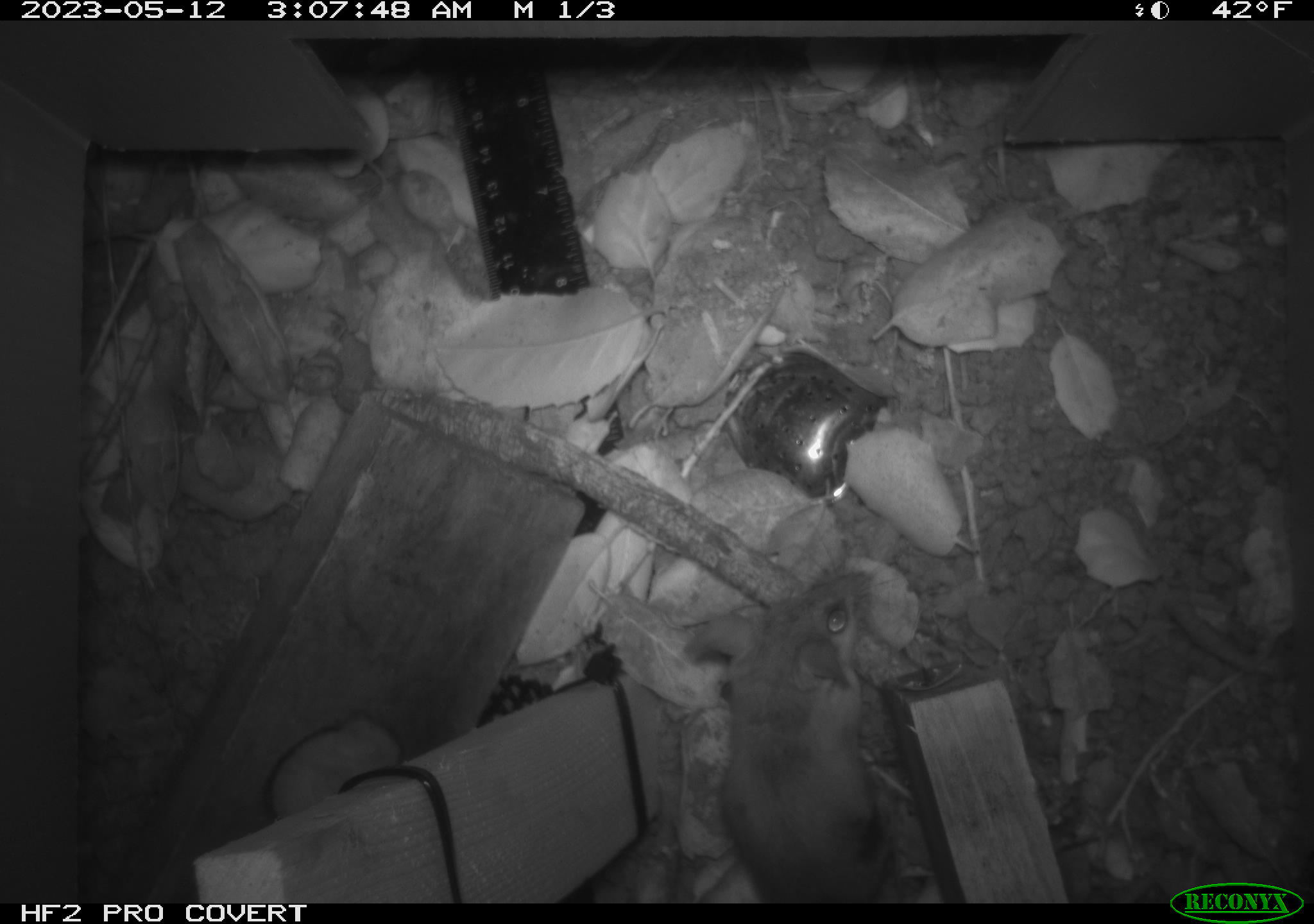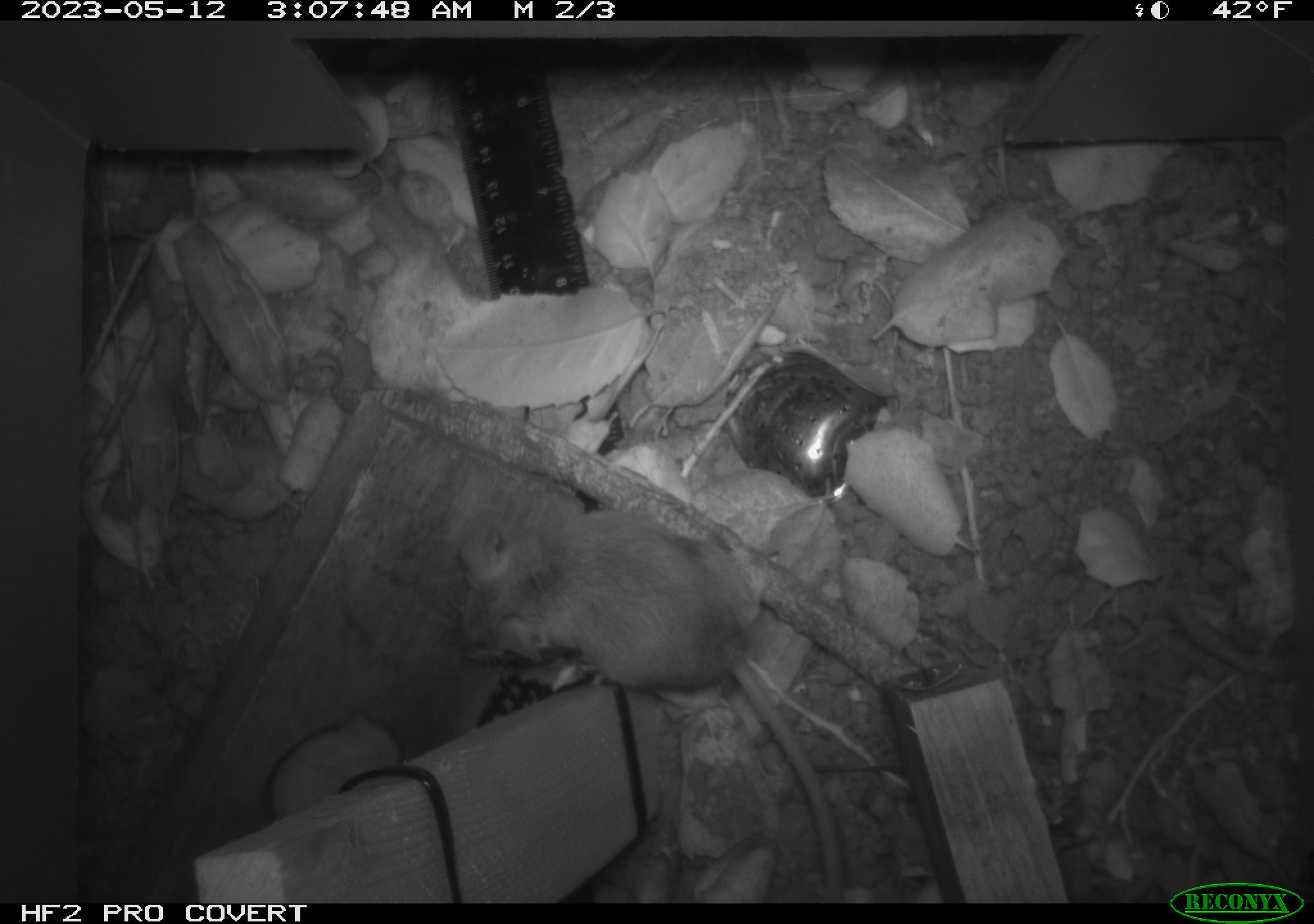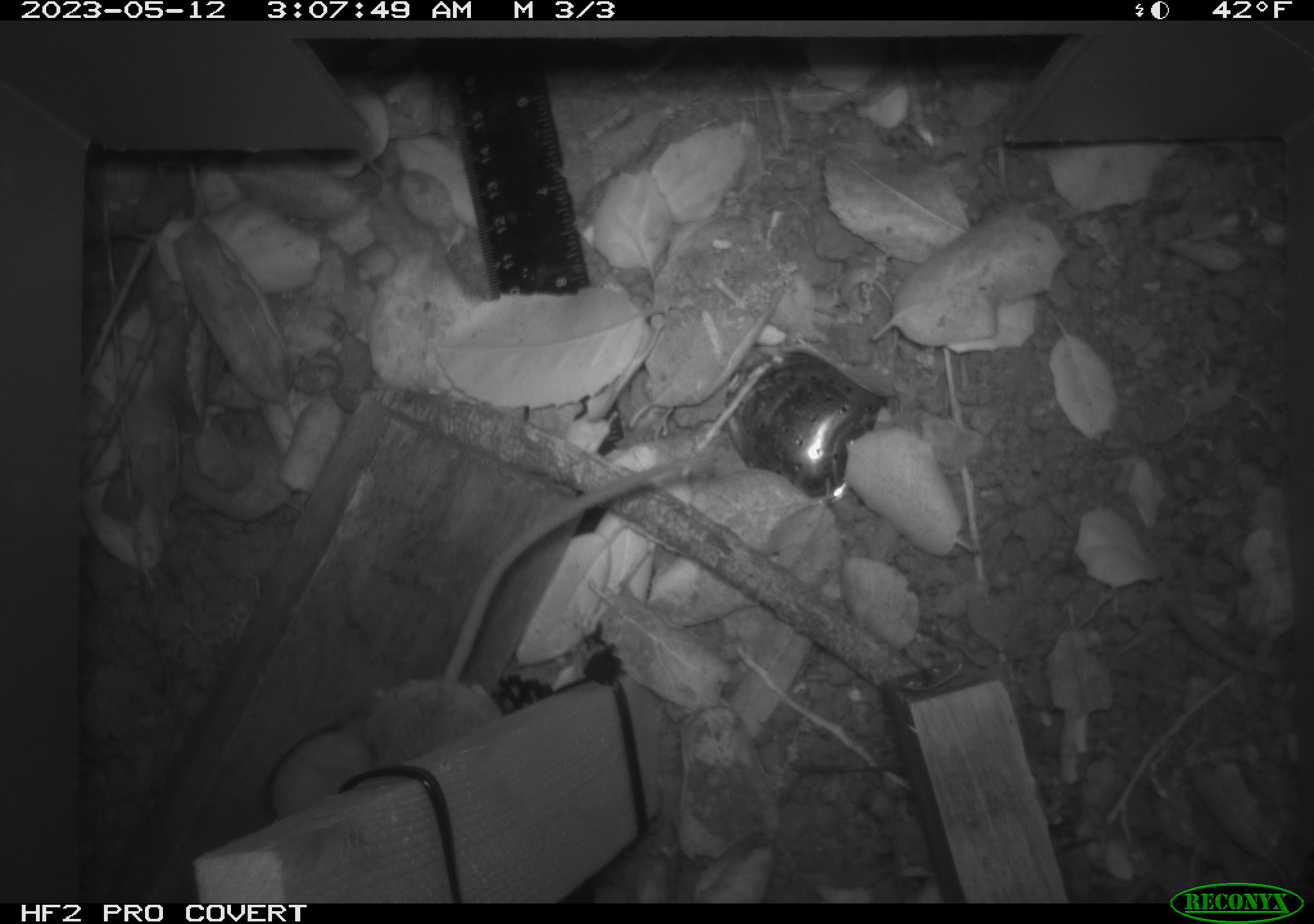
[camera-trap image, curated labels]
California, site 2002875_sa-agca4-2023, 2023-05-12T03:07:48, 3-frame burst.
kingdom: Animalia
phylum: Chordata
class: Mammalia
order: Rodentia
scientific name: Rodentia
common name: mouse species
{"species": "mouse species (Rodentia)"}